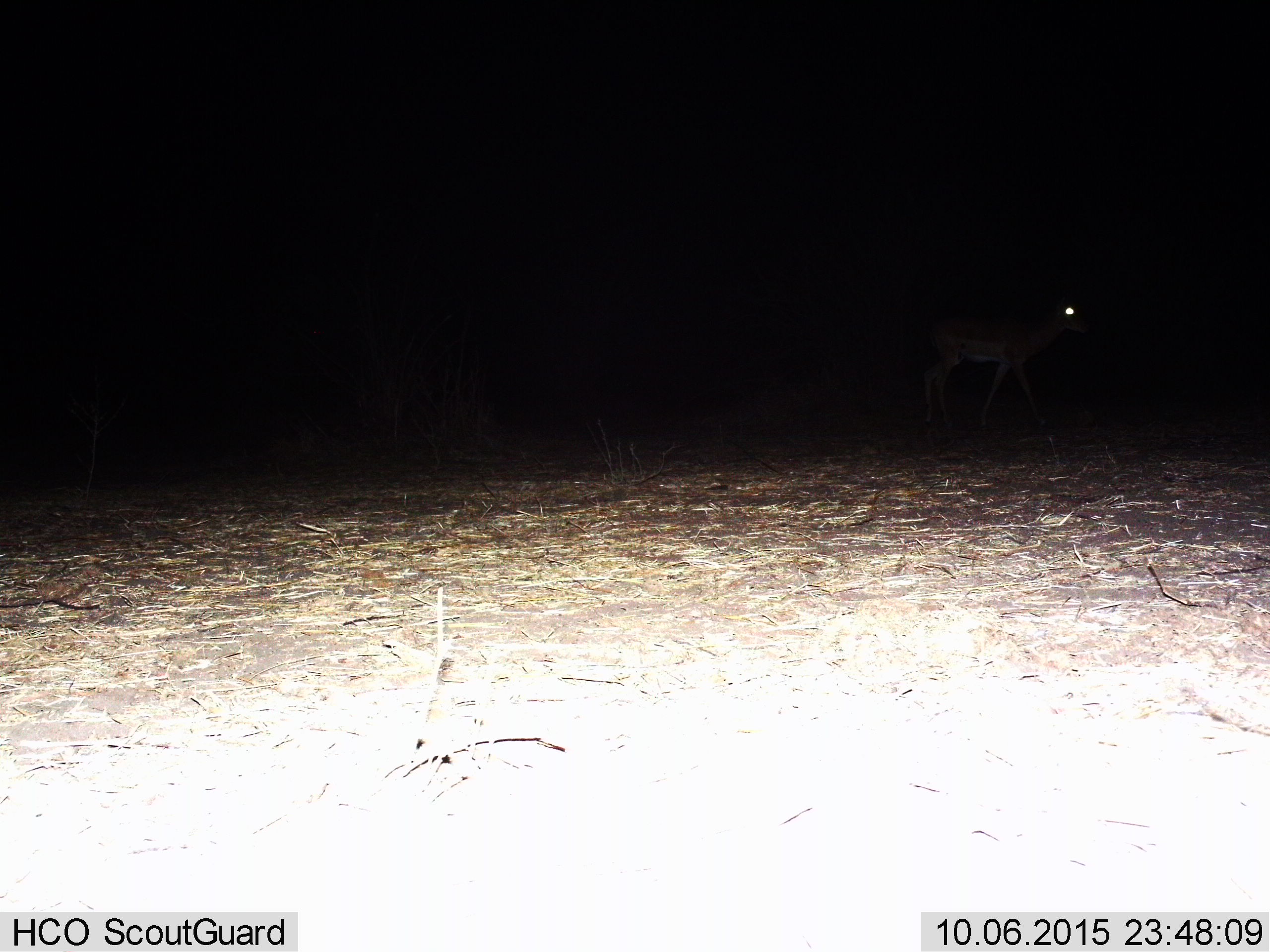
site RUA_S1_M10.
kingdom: Animalia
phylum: Chordata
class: Mammalia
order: Artiodactyla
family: Bovidae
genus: Aepyceros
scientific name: Aepyceros melampus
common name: impala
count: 1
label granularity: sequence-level